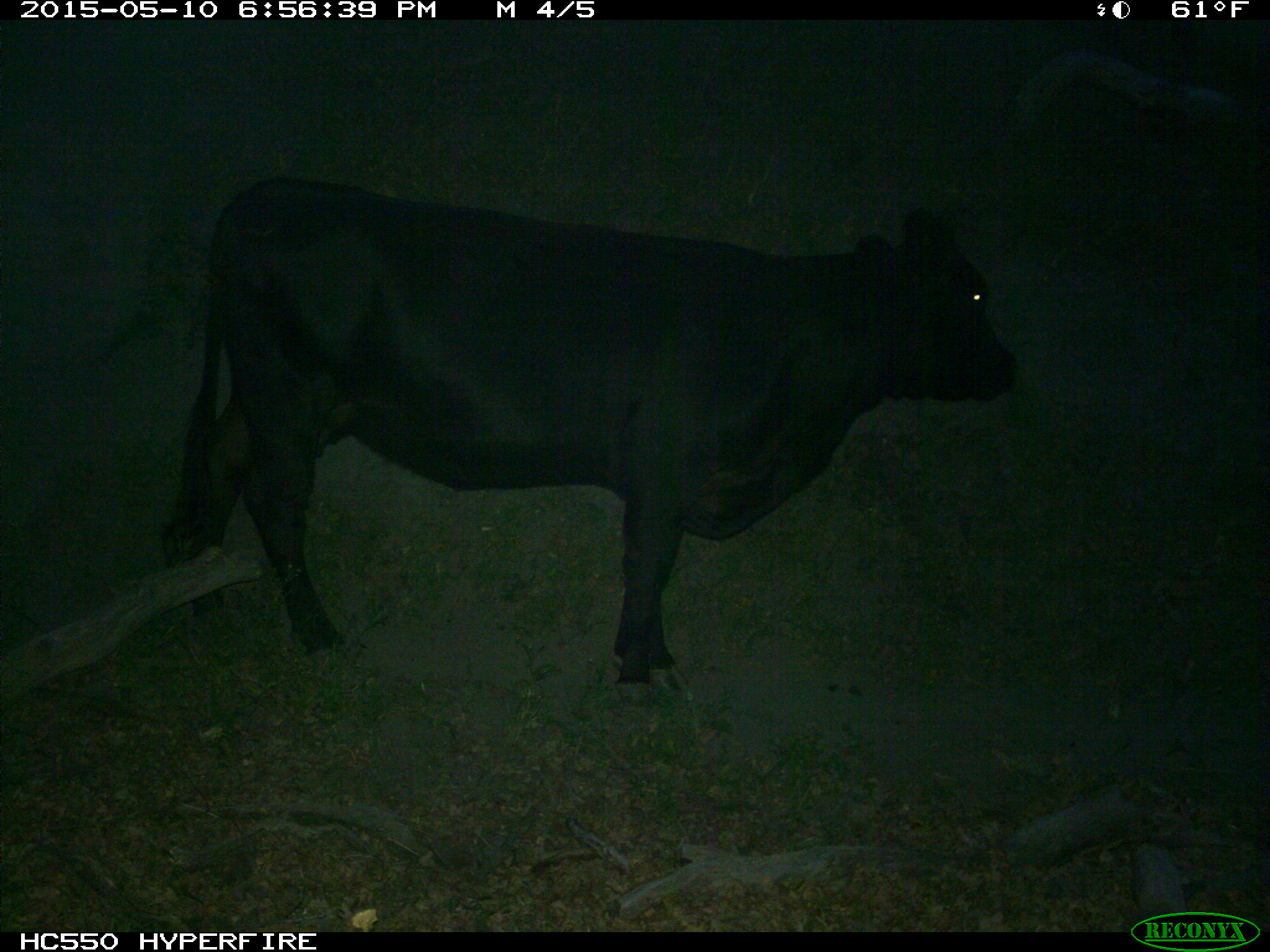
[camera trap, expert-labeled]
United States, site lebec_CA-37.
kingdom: Animalia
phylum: Chordata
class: Mammalia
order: Artiodactyla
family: Bovidae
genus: Bos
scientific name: Bos taurus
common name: domestic cow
Bos taurus (domestic cow).